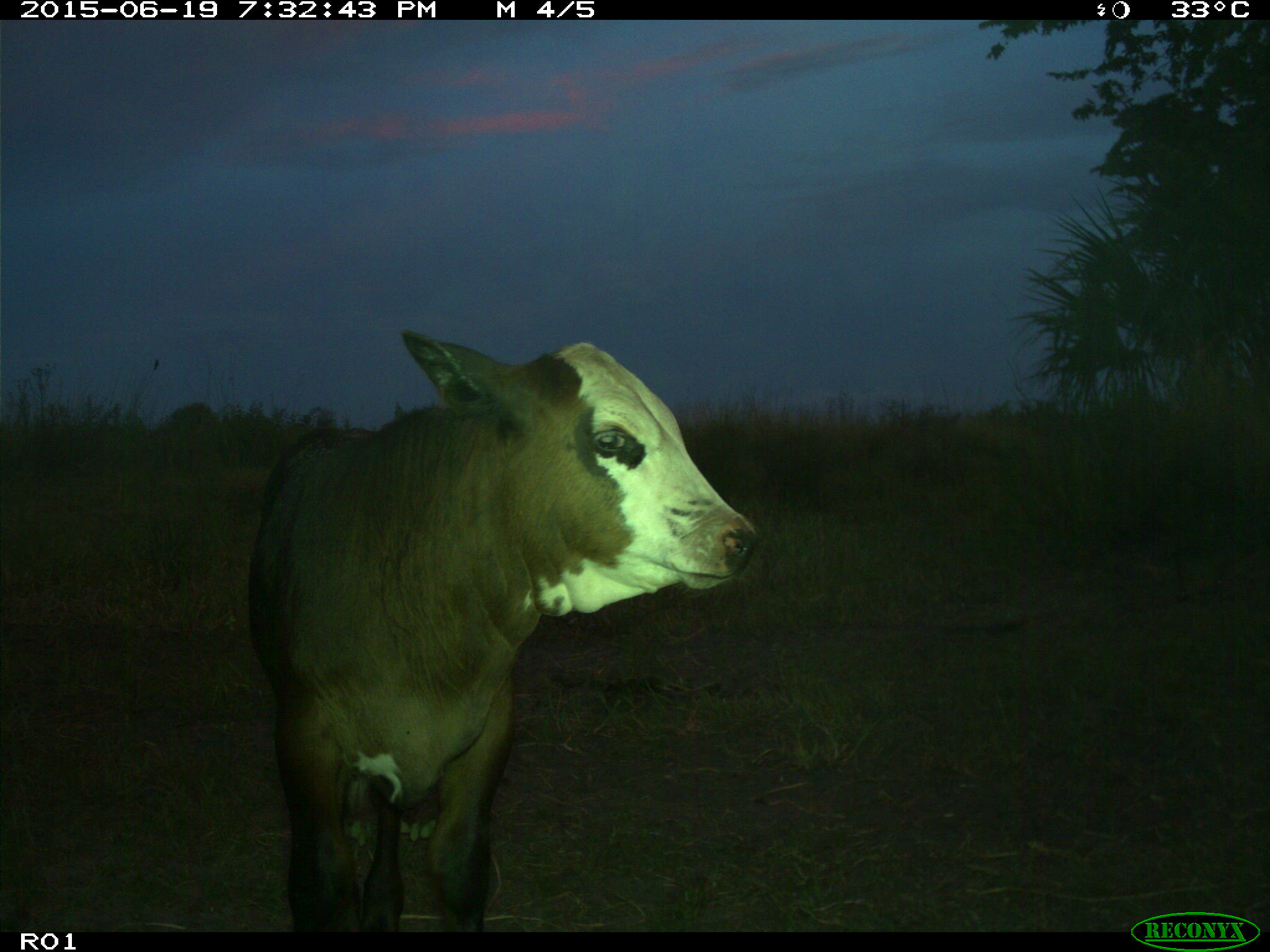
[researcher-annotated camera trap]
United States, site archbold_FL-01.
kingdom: Animalia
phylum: Chordata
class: Mammalia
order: Artiodactyla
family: Bovidae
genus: Bos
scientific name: Bos taurus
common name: domestic cow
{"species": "Bos taurus (domestic cow)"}